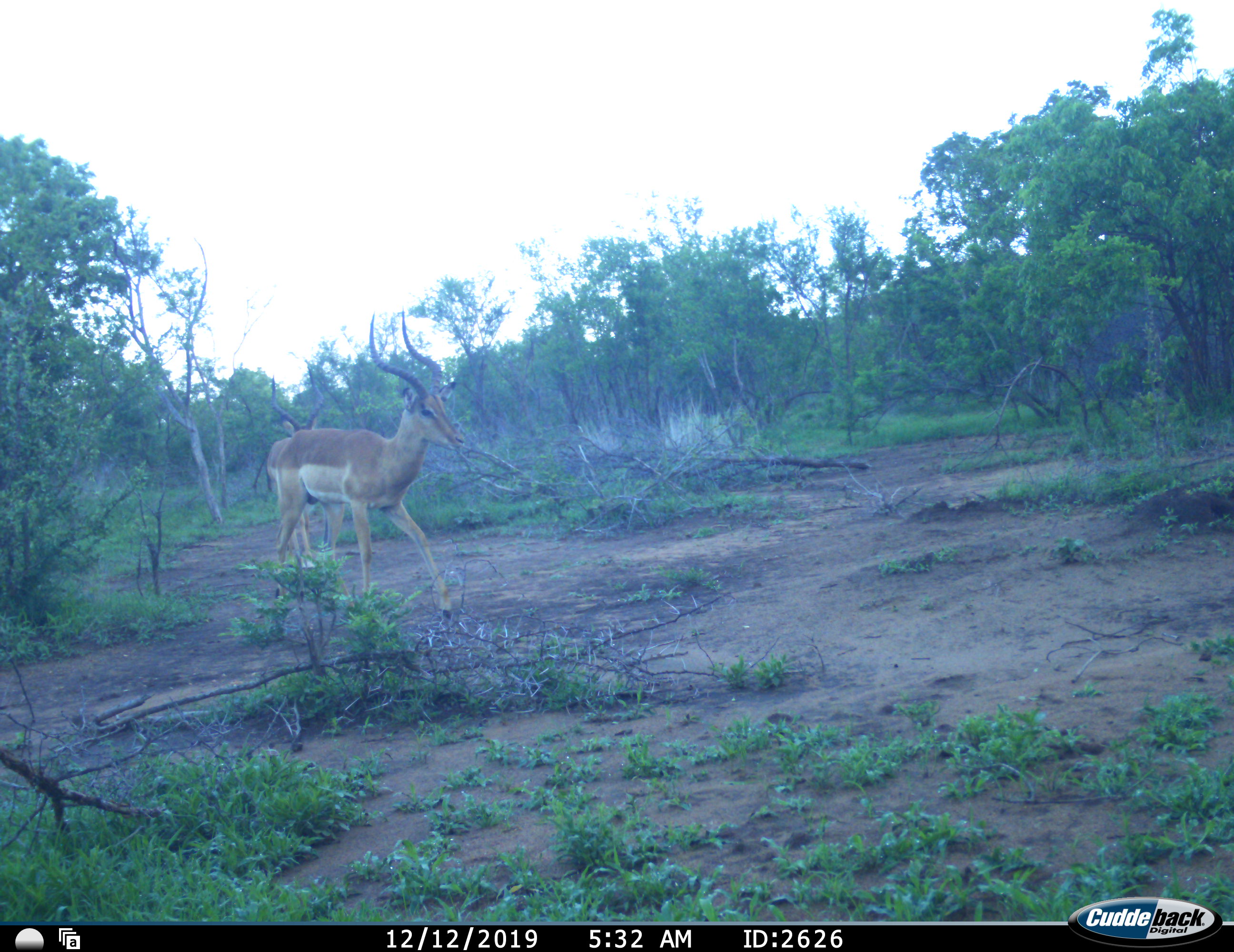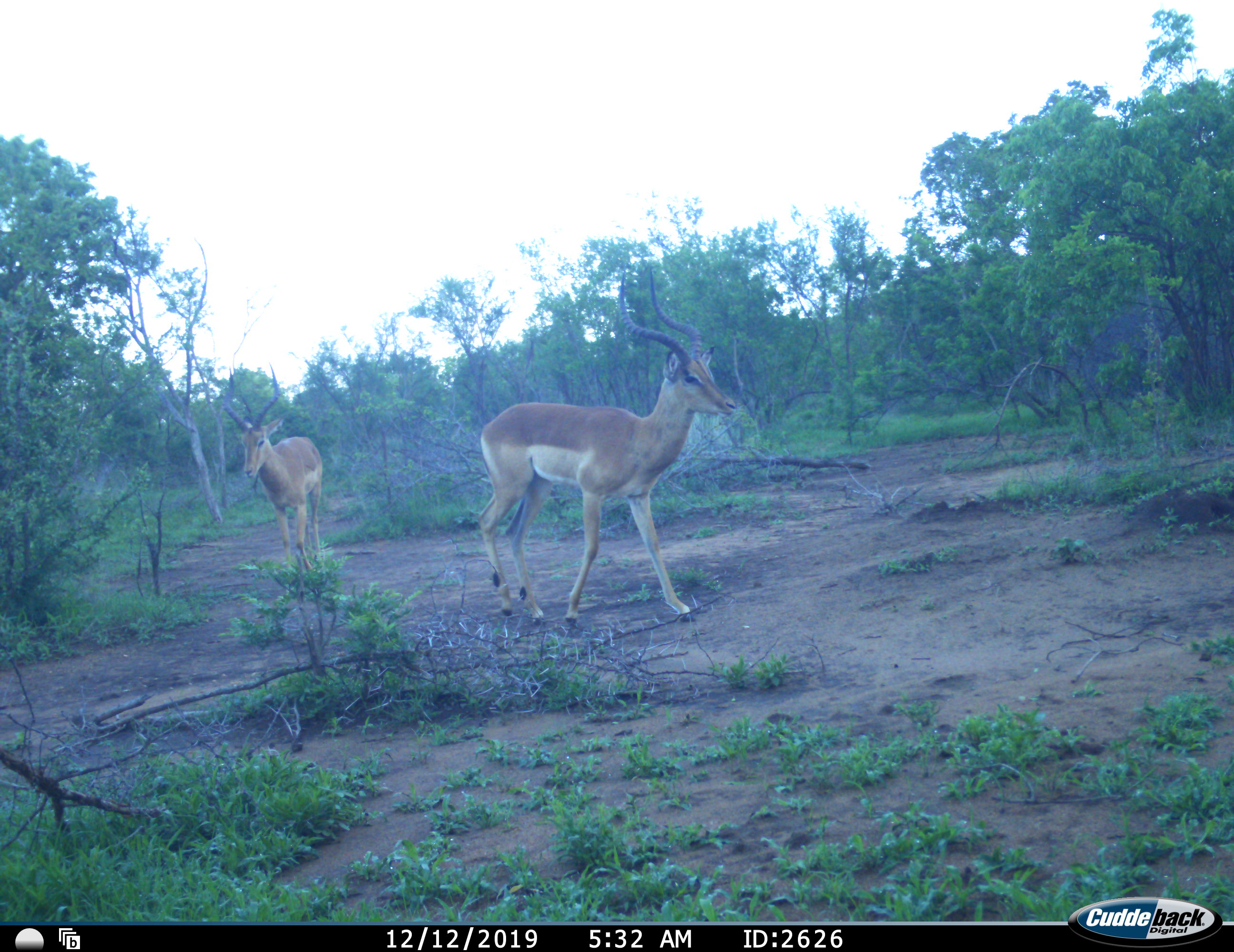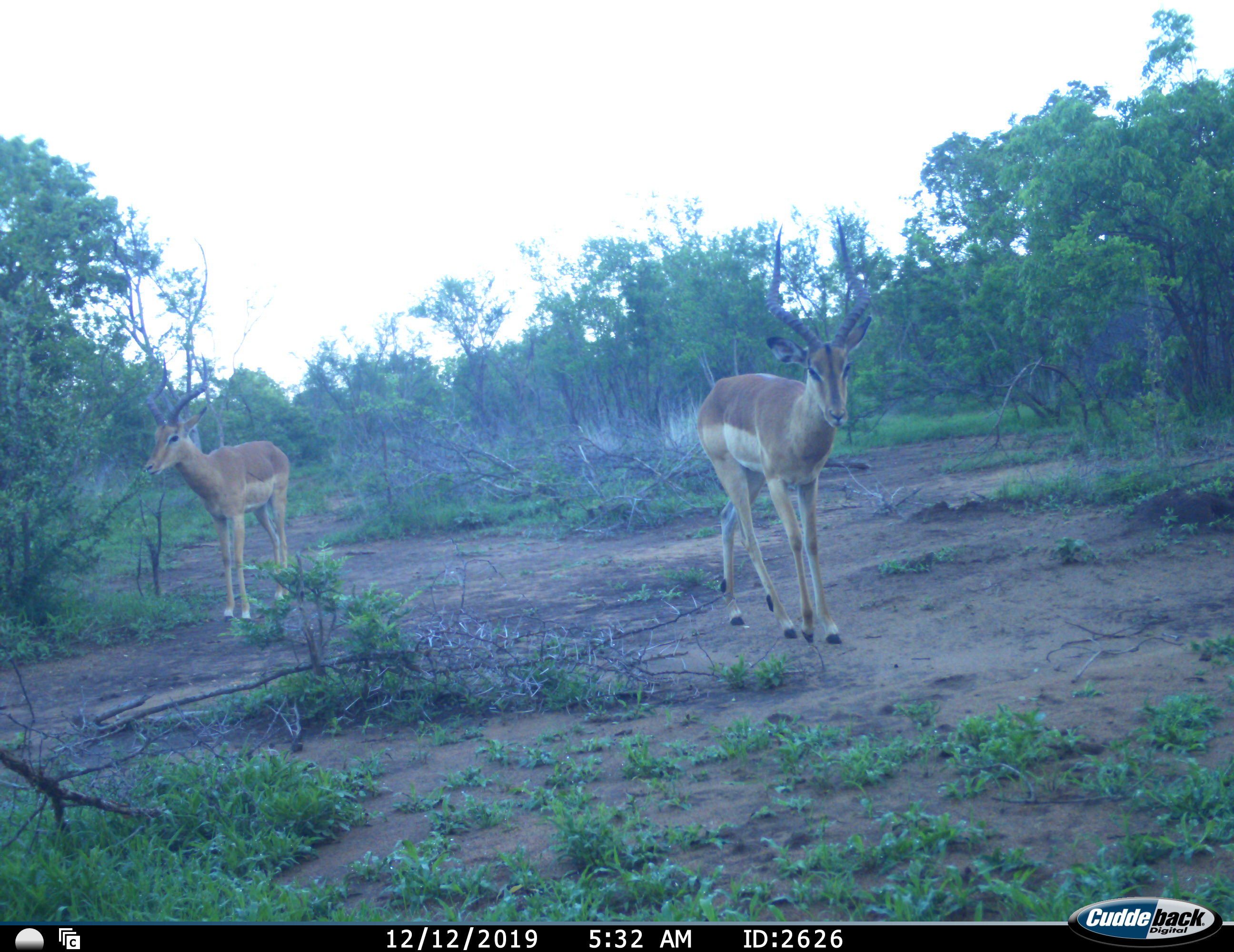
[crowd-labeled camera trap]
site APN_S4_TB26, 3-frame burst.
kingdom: Animalia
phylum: Chordata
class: Mammalia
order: Artiodactyla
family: Bovidae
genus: Aepyceros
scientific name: Aepyceros melampus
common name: impala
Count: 2.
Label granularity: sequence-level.